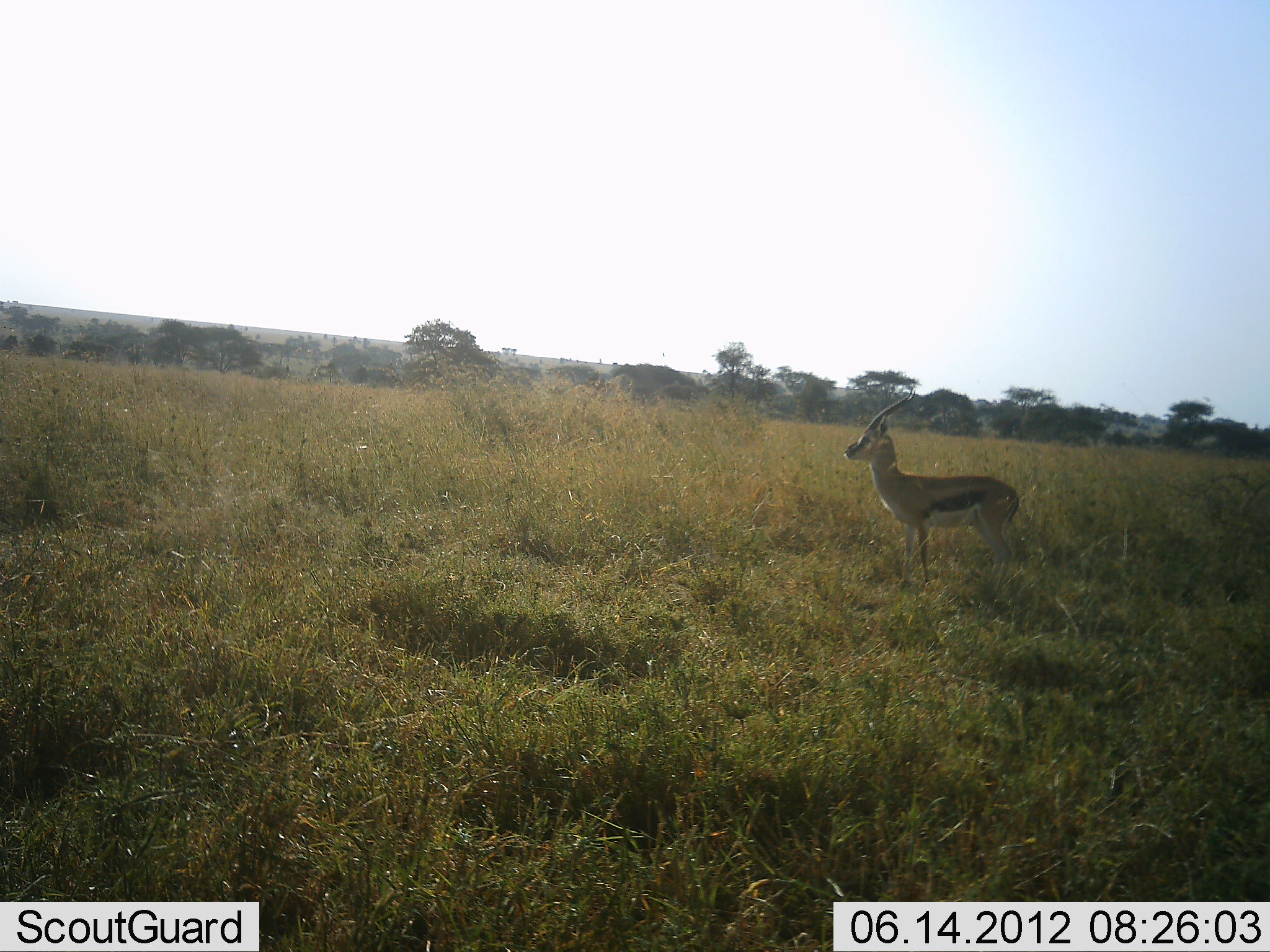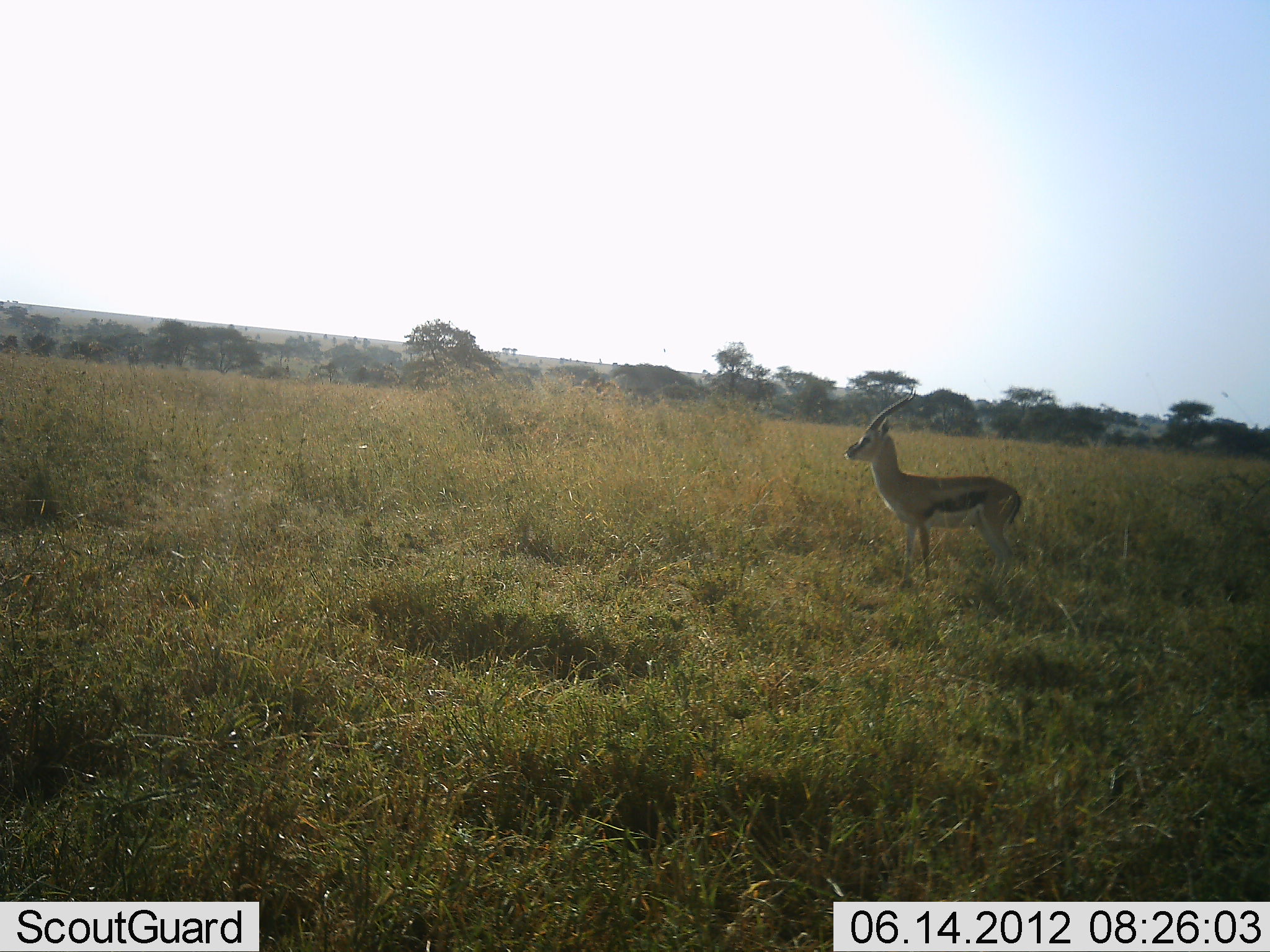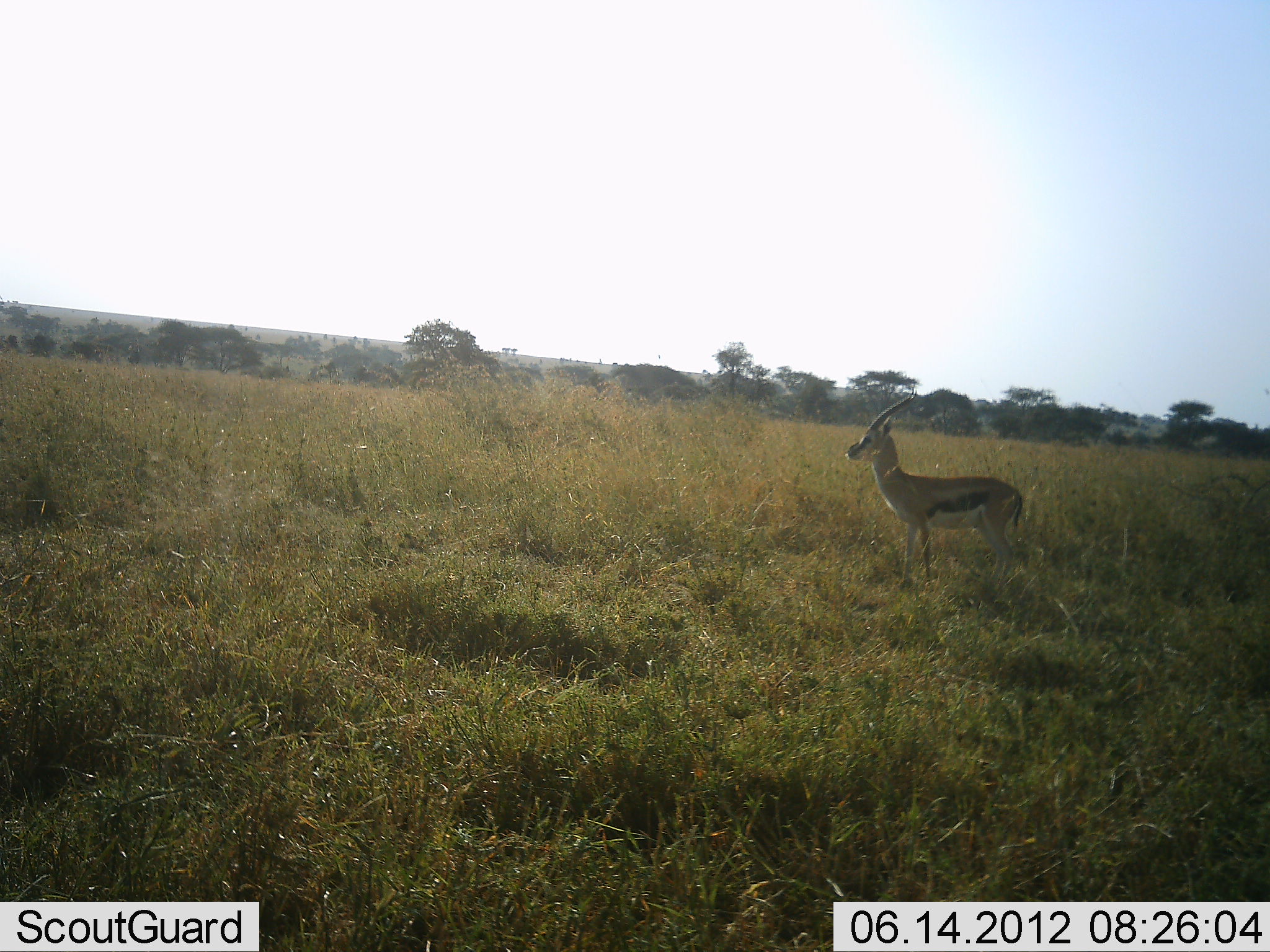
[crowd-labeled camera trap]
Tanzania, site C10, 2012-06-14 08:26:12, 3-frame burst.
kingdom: Animalia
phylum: Chordata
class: Mammalia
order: Artiodactyla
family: Bovidae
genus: Eudorcas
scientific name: Eudorcas thomsonii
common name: thomson's gazelle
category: gazellethomsons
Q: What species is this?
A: Gazellethomsons (thomson's gazelle) (Eudorcas thomsonii).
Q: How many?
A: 1.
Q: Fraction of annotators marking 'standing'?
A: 100%.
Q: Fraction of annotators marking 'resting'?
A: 0%.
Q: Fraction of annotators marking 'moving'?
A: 0%.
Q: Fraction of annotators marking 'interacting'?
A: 0%.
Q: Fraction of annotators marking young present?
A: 0%.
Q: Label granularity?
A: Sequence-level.